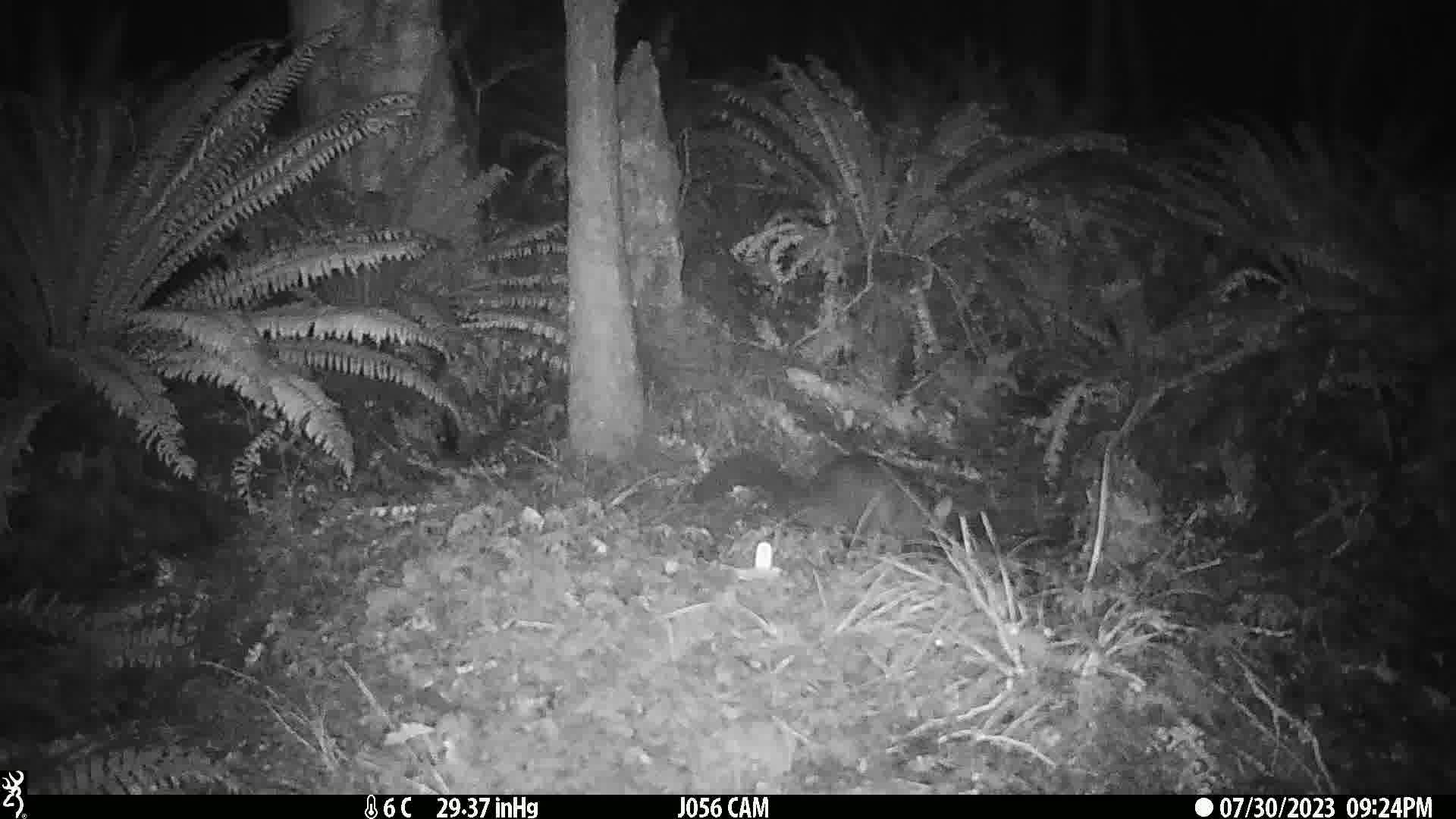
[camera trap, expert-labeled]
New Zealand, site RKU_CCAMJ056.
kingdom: Animalia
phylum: Chordata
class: Mammalia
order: Diprotodontia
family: Phalangeridae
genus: Trichosurus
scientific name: Trichosurus vulpecula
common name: common brushtail possum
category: possum